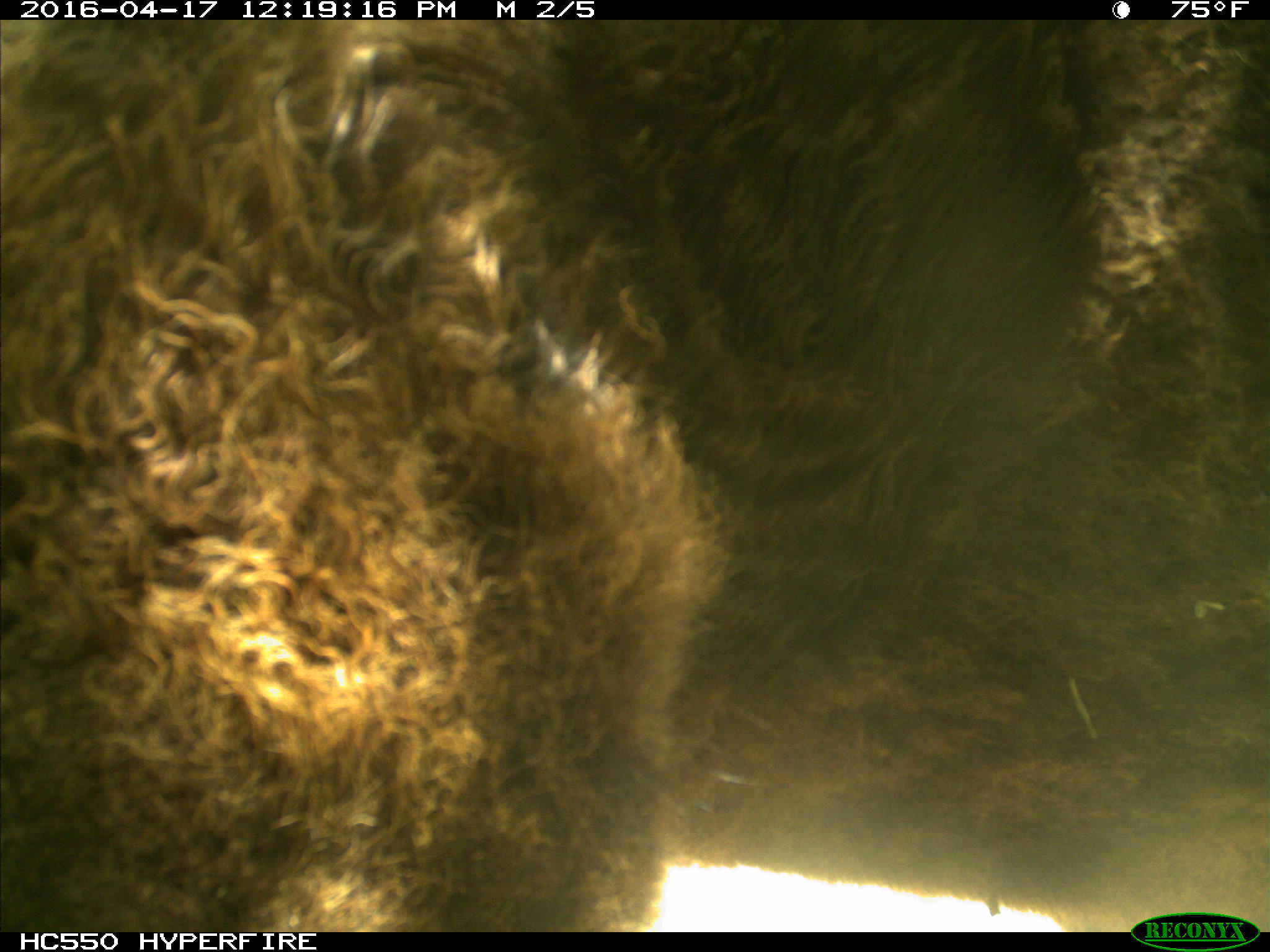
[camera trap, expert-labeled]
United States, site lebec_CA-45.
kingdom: Animalia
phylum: Chordata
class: Mammalia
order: Artiodactyla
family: Bovidae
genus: Bos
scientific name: Bos taurus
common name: domestic cow